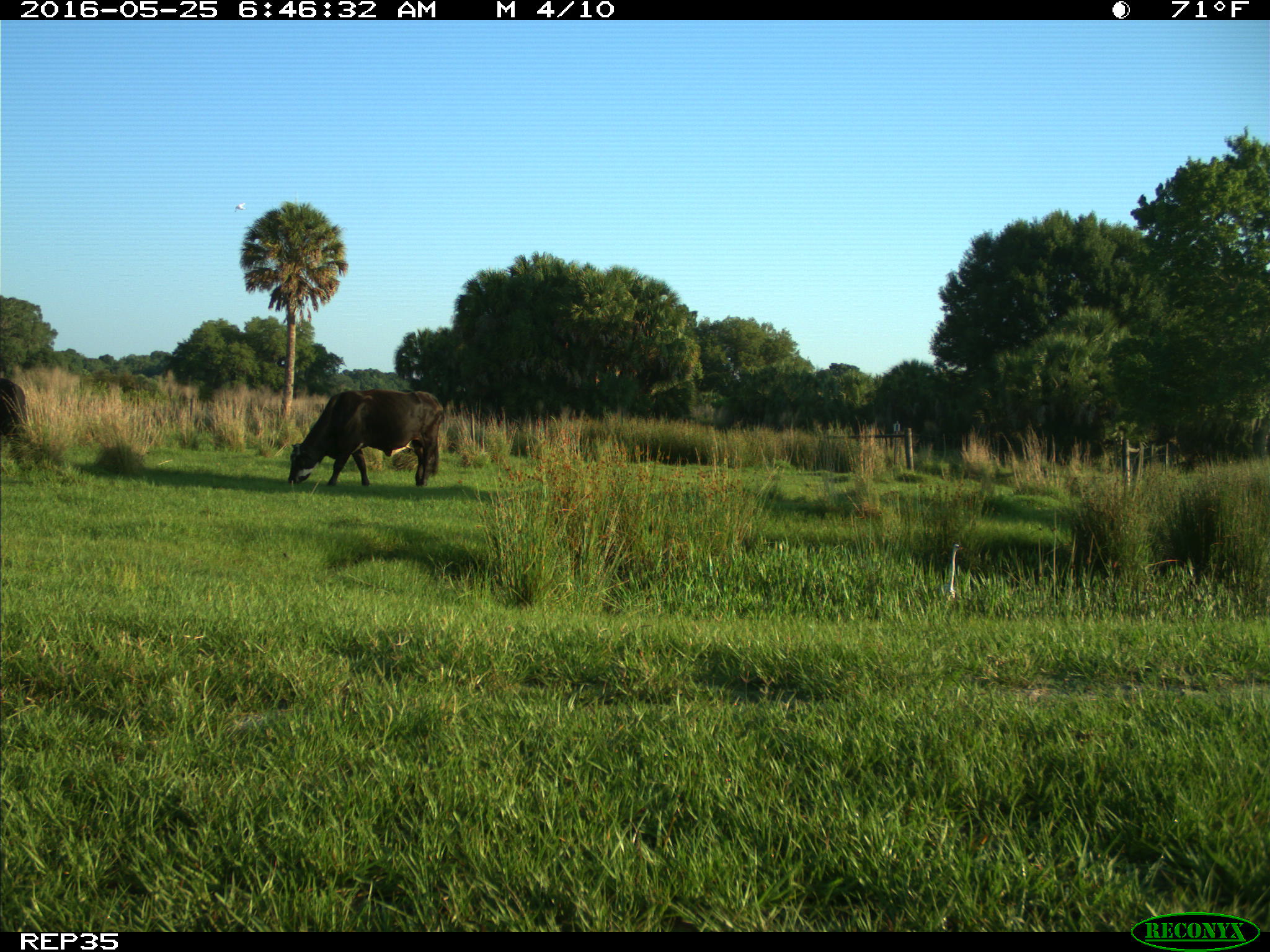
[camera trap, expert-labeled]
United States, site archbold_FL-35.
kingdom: Animalia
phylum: Chordata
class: Mammalia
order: Artiodactyla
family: Bovidae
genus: Bos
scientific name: Bos taurus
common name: domestic cow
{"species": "Bos taurus (domestic cow)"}